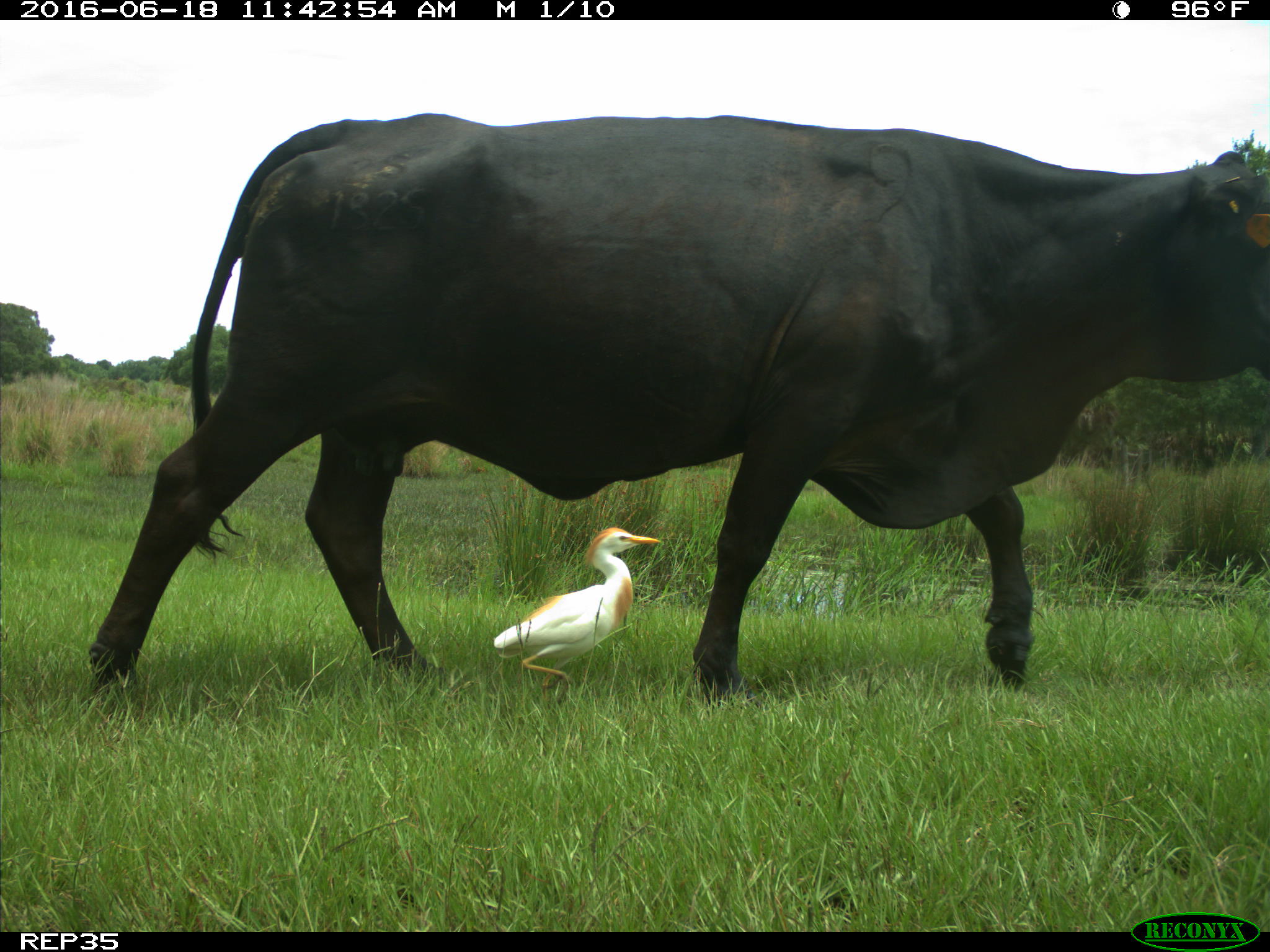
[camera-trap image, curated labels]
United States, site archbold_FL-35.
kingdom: Animalia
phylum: Chordata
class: Mammalia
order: Artiodactyla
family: Bovidae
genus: Bos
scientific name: Bos taurus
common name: domestic cow